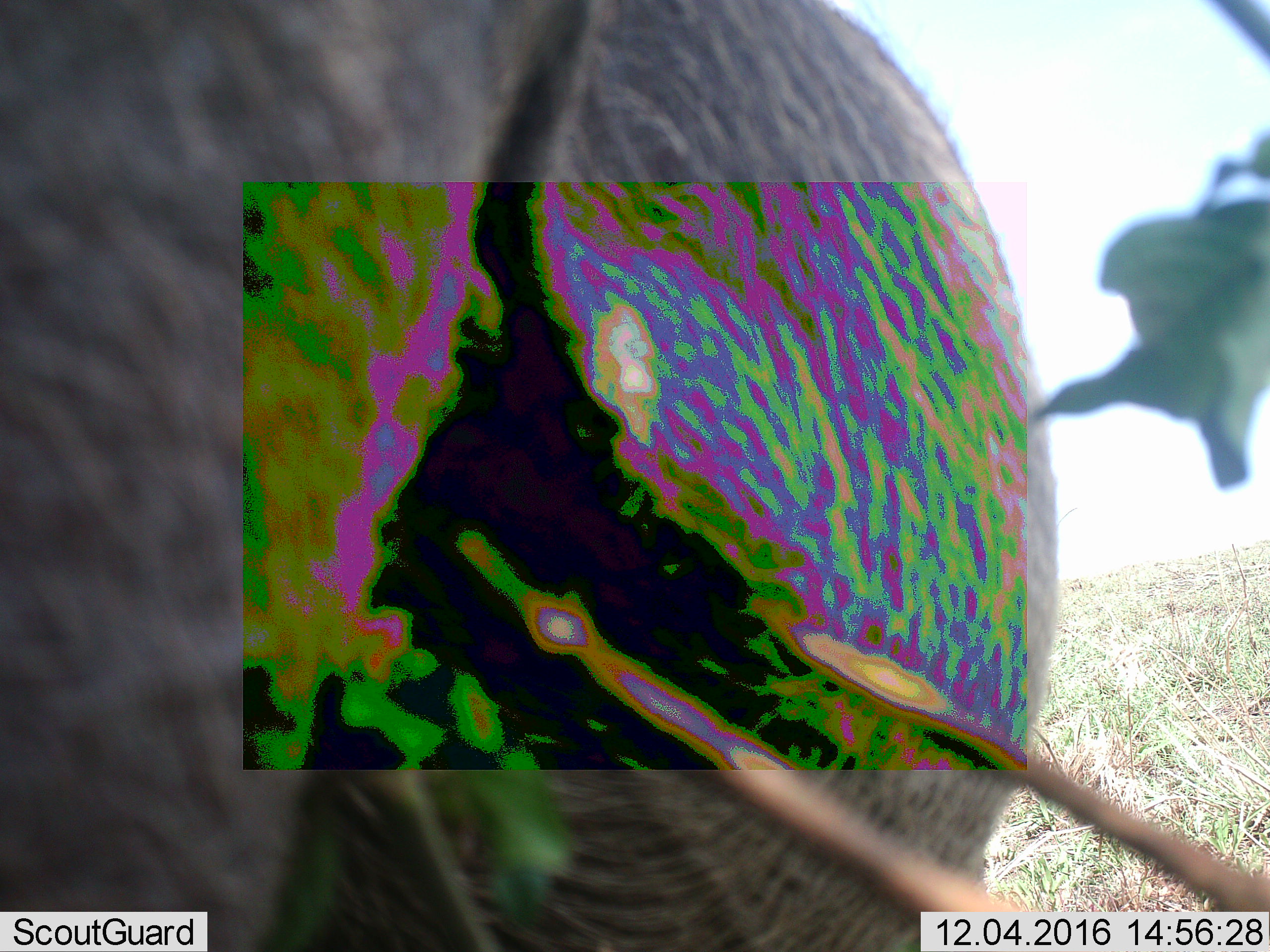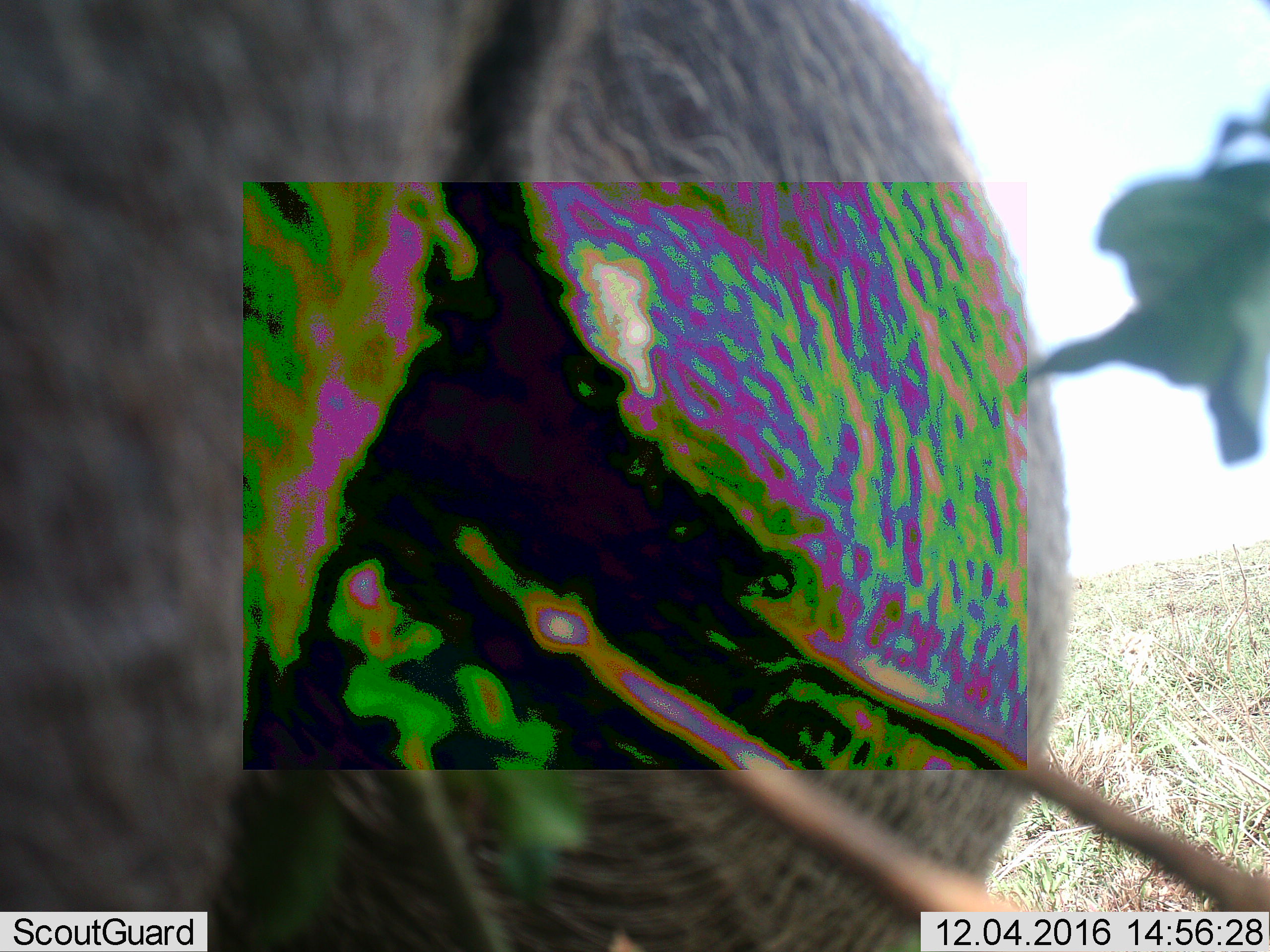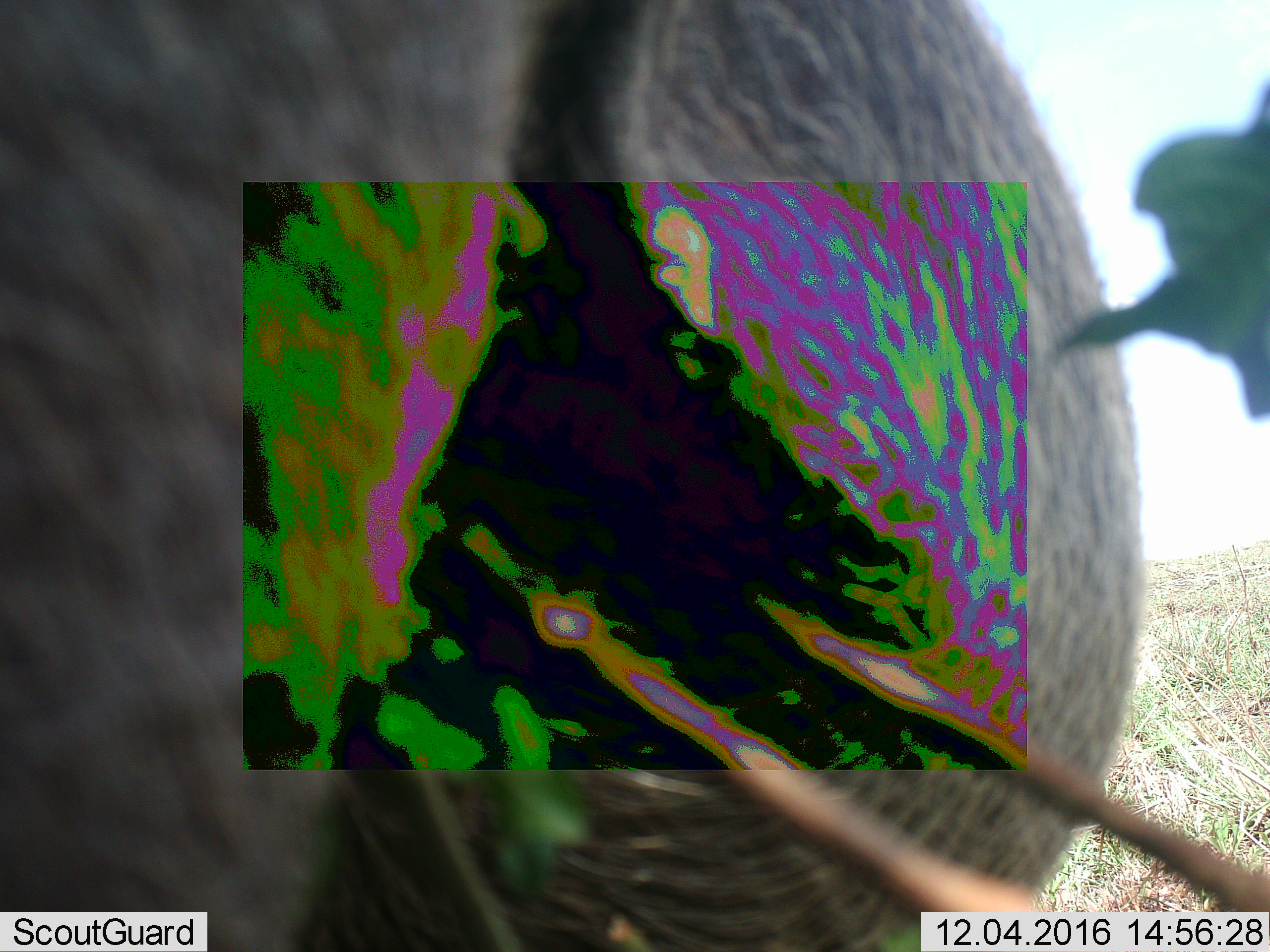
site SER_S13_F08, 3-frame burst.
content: unidentified animal